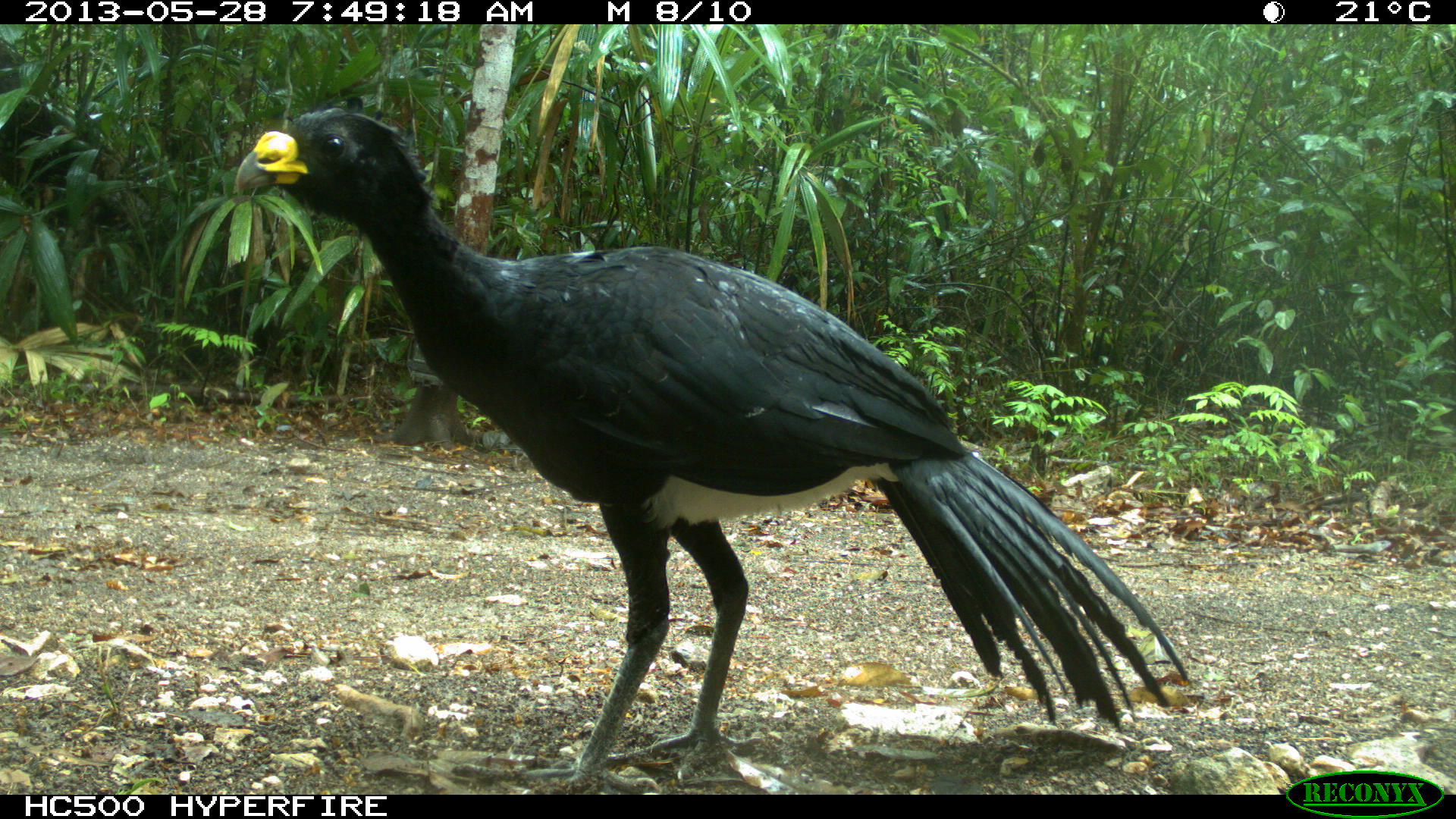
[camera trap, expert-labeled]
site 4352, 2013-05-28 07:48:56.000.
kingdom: Animalia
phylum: Chordata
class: Aves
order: Galliformes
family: Cracidae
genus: Crax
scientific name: Crax rubra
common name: great curassow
Crax rubra (great curassow), count 1, sex male.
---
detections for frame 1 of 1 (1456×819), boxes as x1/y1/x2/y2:
crax rubra: 231/90/1195/791